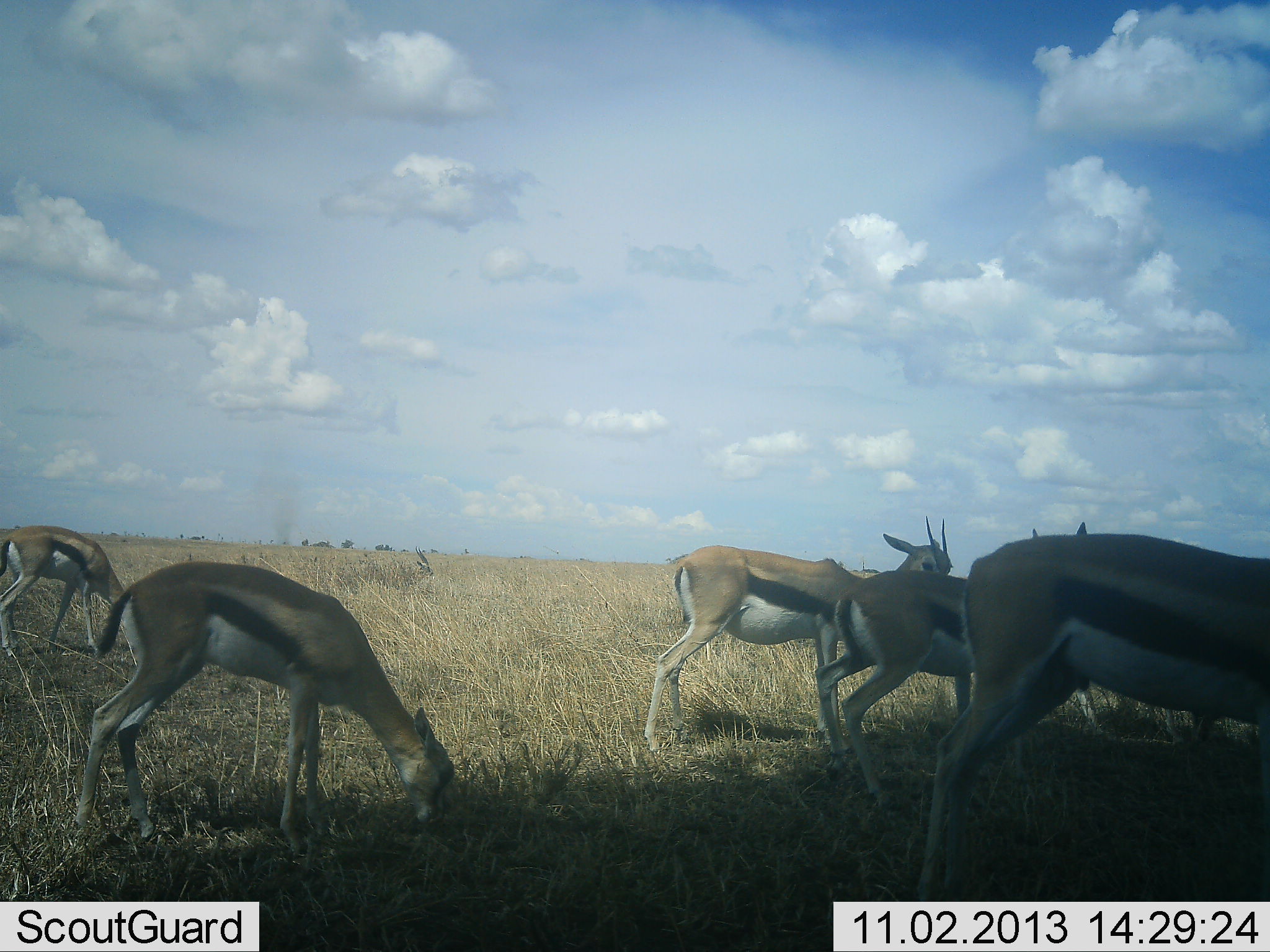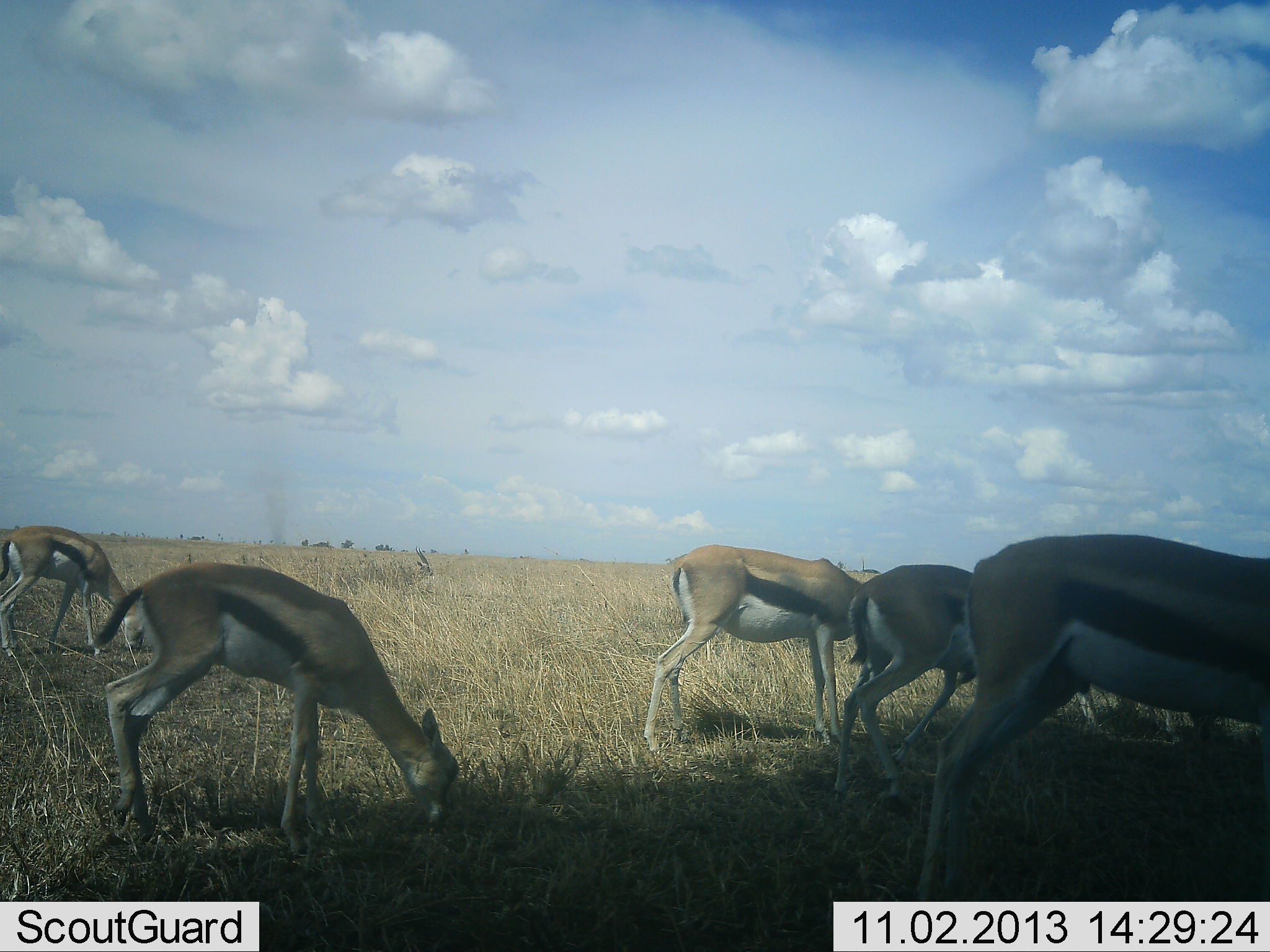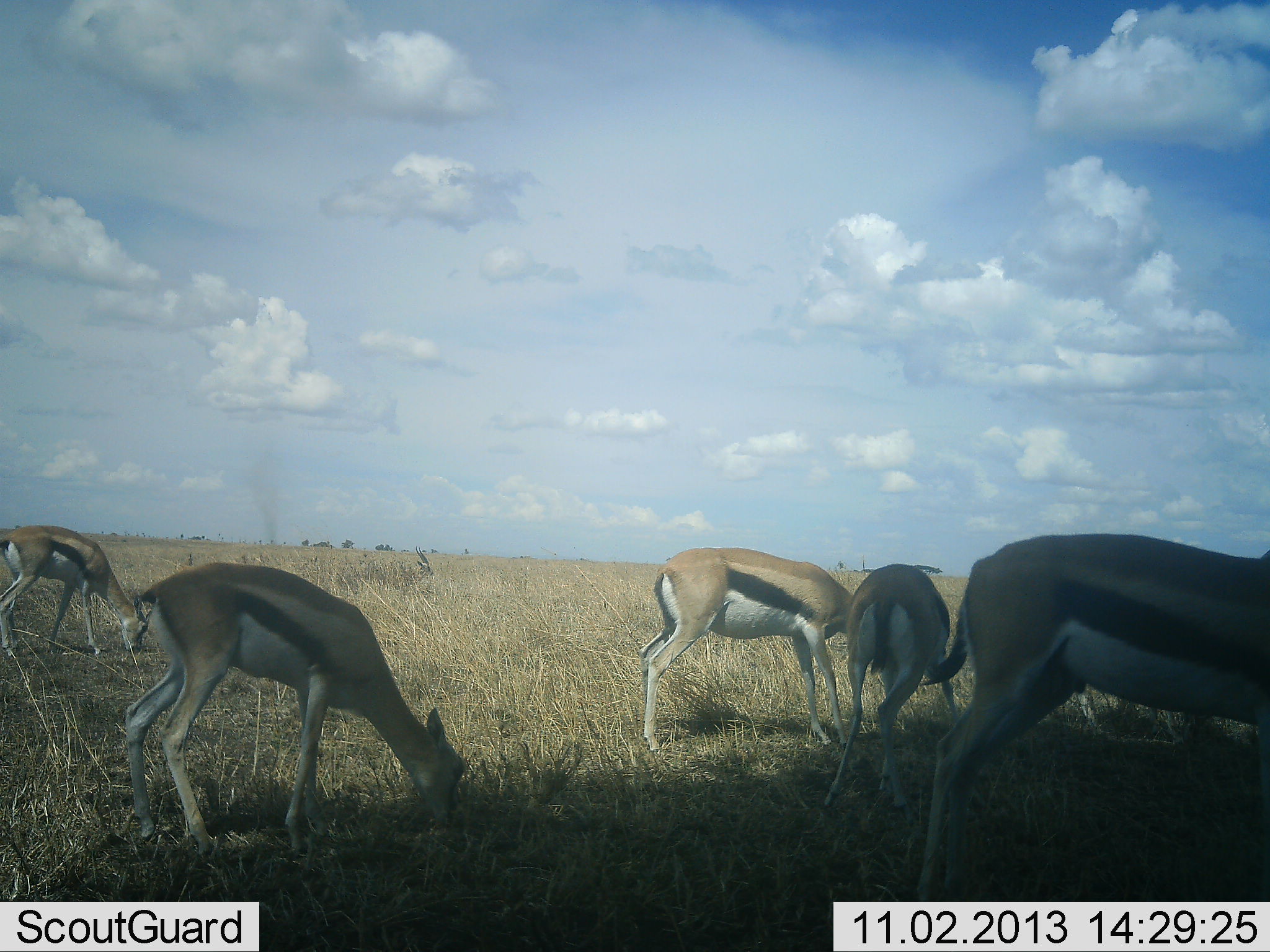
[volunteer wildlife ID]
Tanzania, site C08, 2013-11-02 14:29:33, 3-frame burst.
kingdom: Animalia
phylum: Chordata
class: Mammalia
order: Artiodactyla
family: Bovidae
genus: Eudorcas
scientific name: Eudorcas thomsonii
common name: thomson's gazelle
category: gazellethomsons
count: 5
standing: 60%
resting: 10%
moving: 20%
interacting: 10%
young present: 10%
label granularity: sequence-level